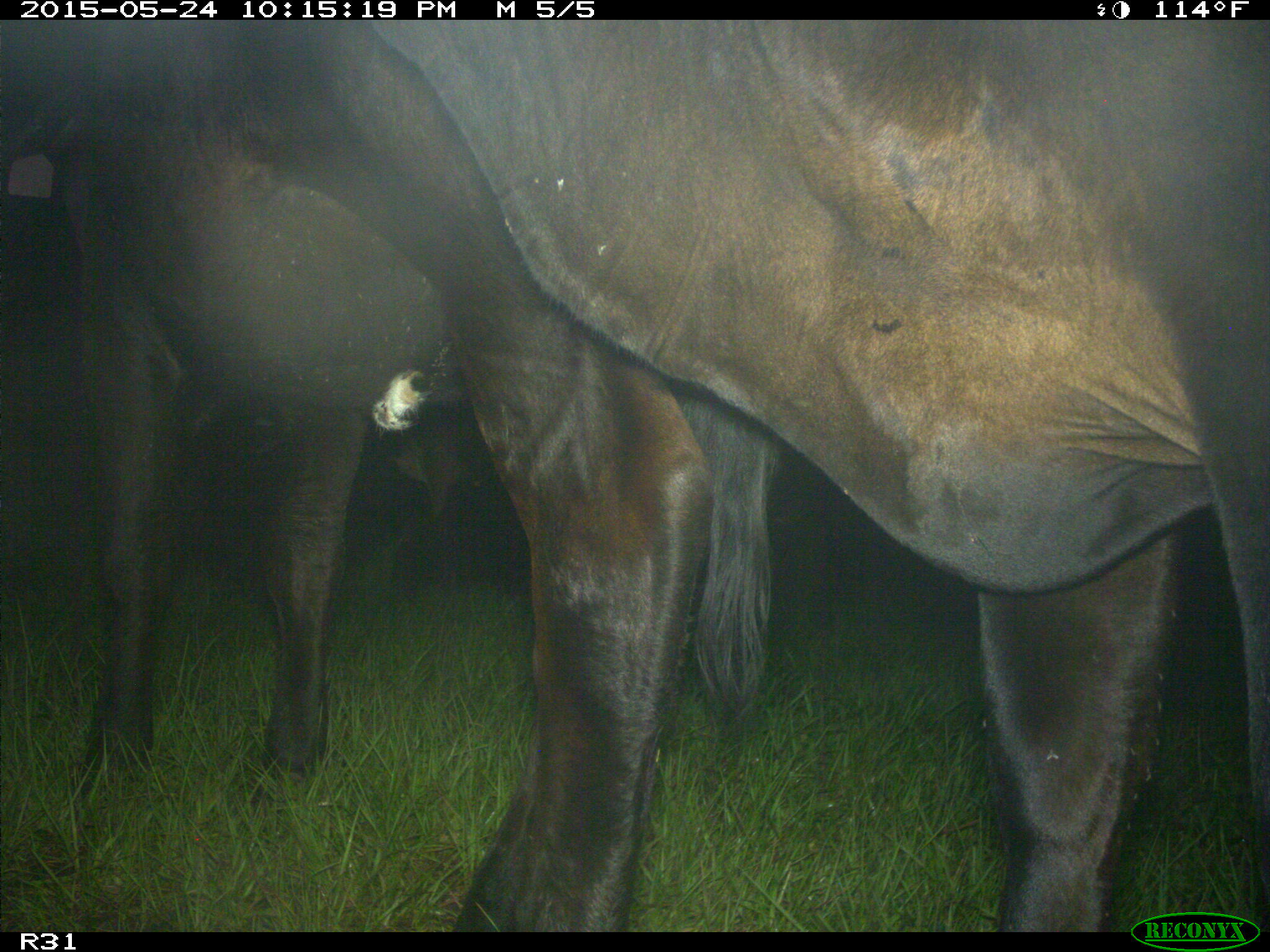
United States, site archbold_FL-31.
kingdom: Animalia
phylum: Chordata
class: Mammalia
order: Artiodactyla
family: Bovidae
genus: Bos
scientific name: Bos taurus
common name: domestic cow